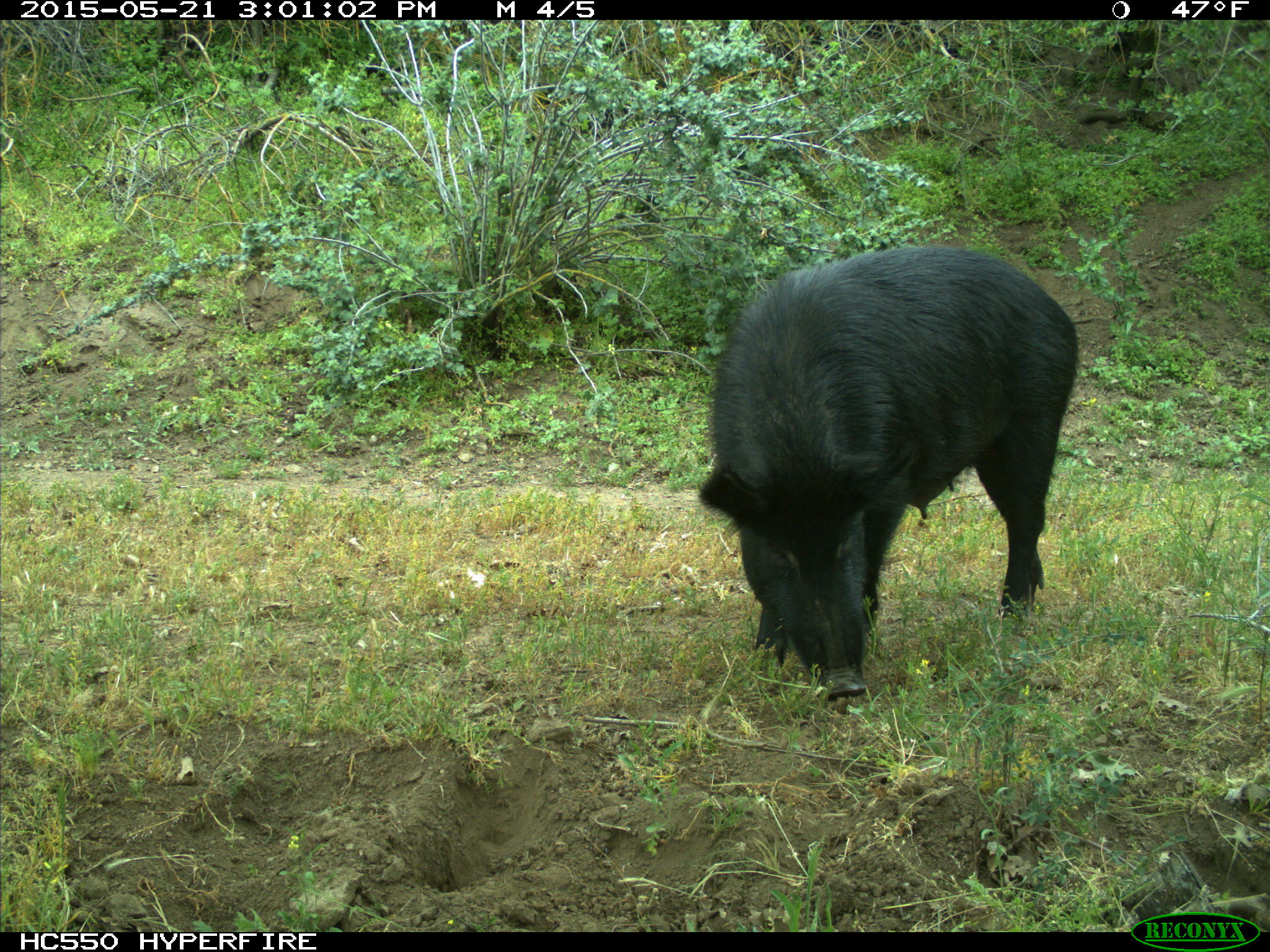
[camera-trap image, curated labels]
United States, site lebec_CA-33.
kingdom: Animalia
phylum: Chordata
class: Mammalia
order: Artiodactyla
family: Suidae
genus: Sus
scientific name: Sus scrofa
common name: wild boar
Sus scrofa (wild boar).